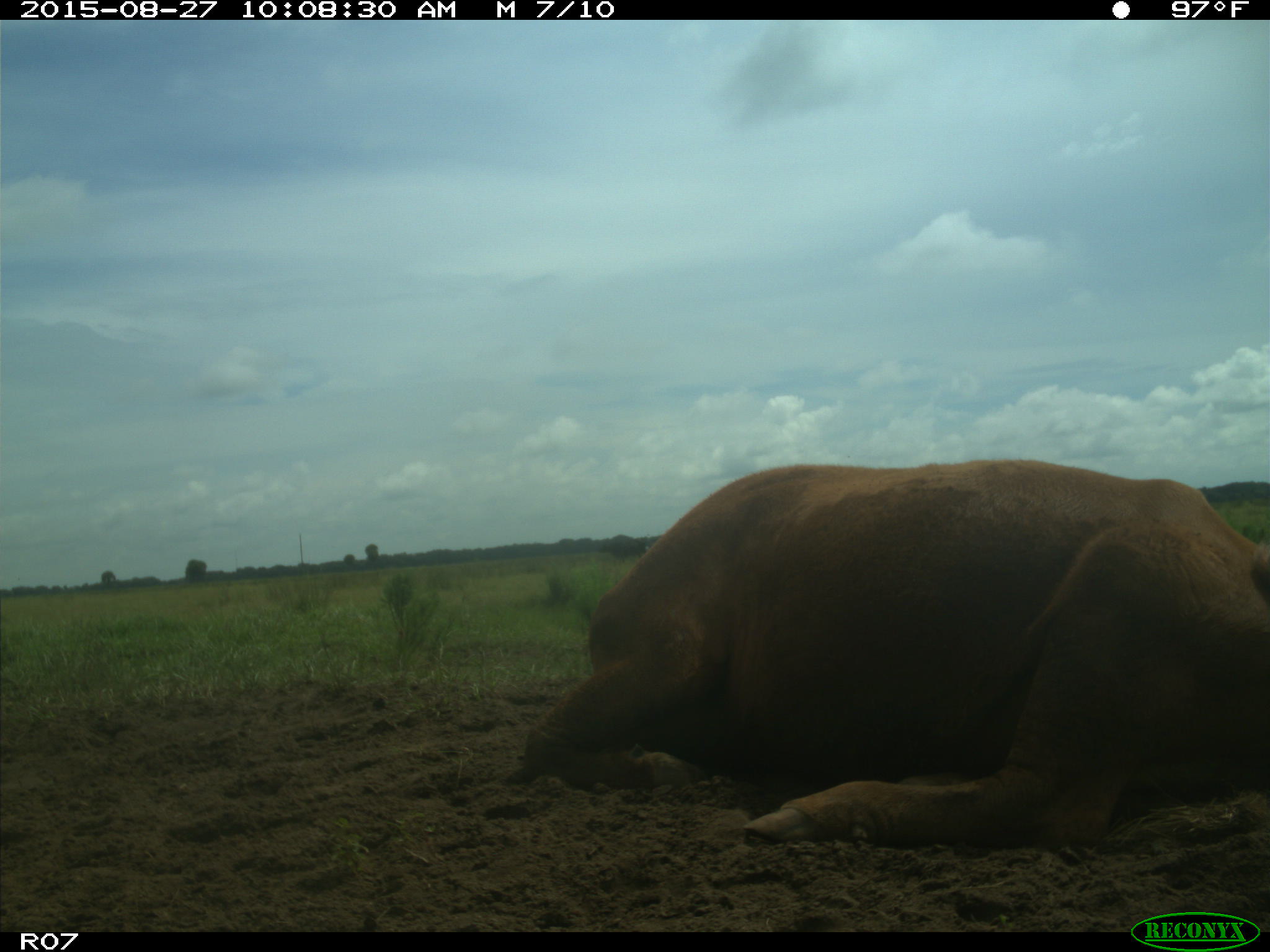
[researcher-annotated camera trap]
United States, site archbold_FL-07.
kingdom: Animalia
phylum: Chordata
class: Mammalia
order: Artiodactyla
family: Bovidae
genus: Bos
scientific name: Bos taurus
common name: domestic cow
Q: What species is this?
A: Bos taurus (domestic cow).